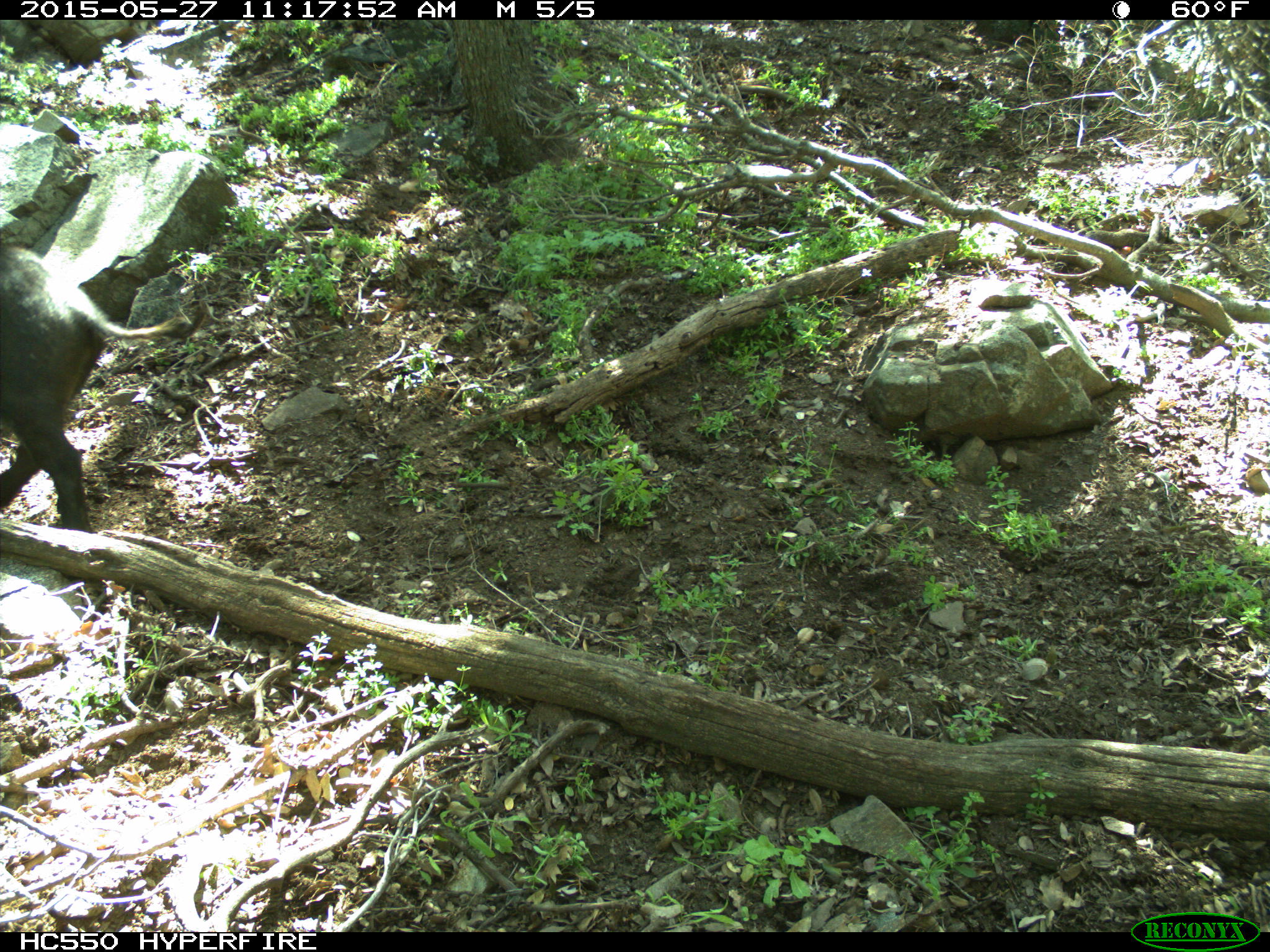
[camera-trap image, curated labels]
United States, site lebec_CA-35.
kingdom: Animalia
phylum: Chordata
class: Mammalia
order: Artiodactyla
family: Suidae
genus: Sus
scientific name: Sus scrofa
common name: wild boar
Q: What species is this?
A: Sus scrofa (wild boar).